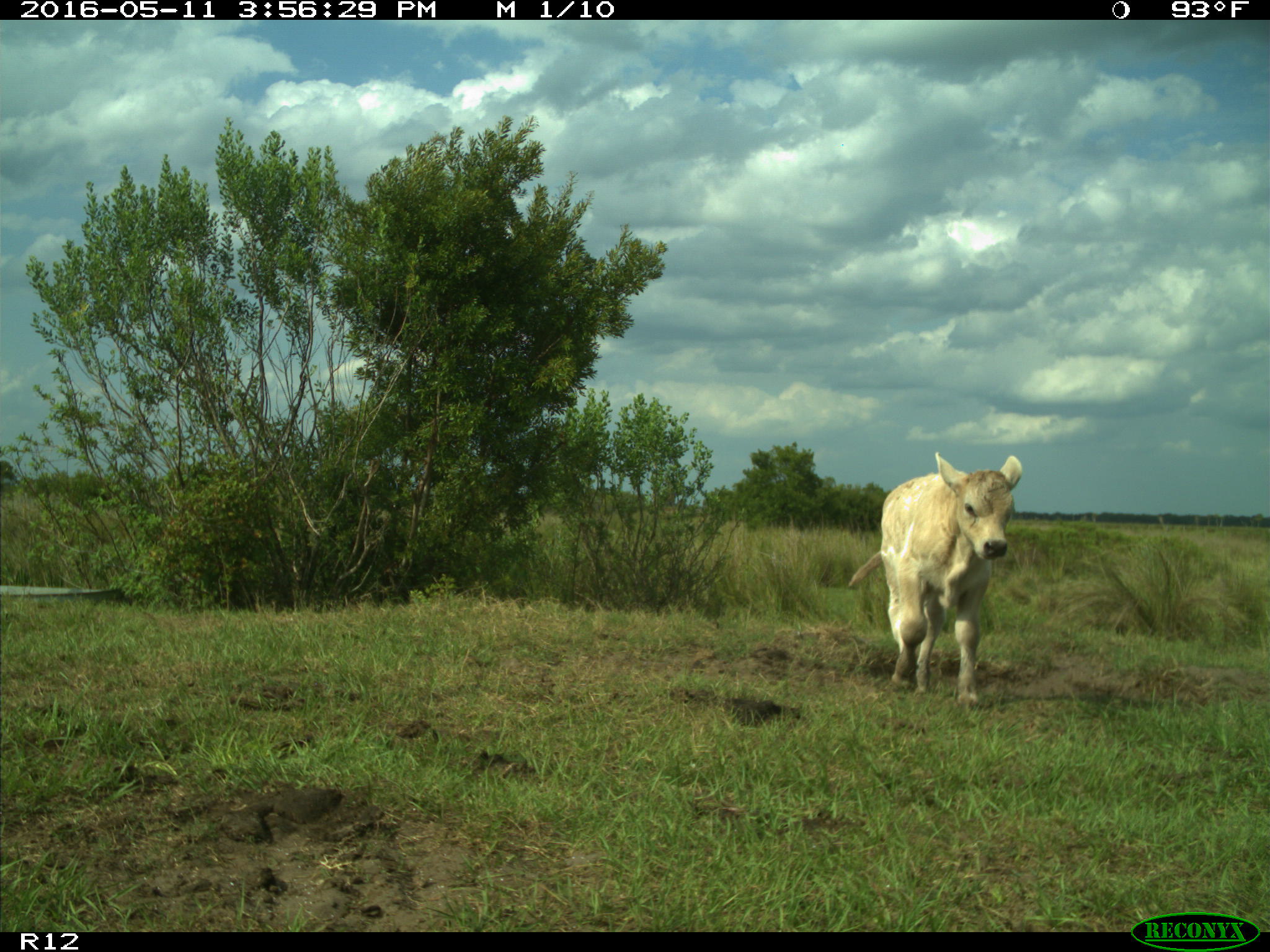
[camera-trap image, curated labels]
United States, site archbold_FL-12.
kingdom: Animalia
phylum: Chordata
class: Mammalia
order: Artiodactyla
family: Bovidae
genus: Bos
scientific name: Bos taurus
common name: domestic cow